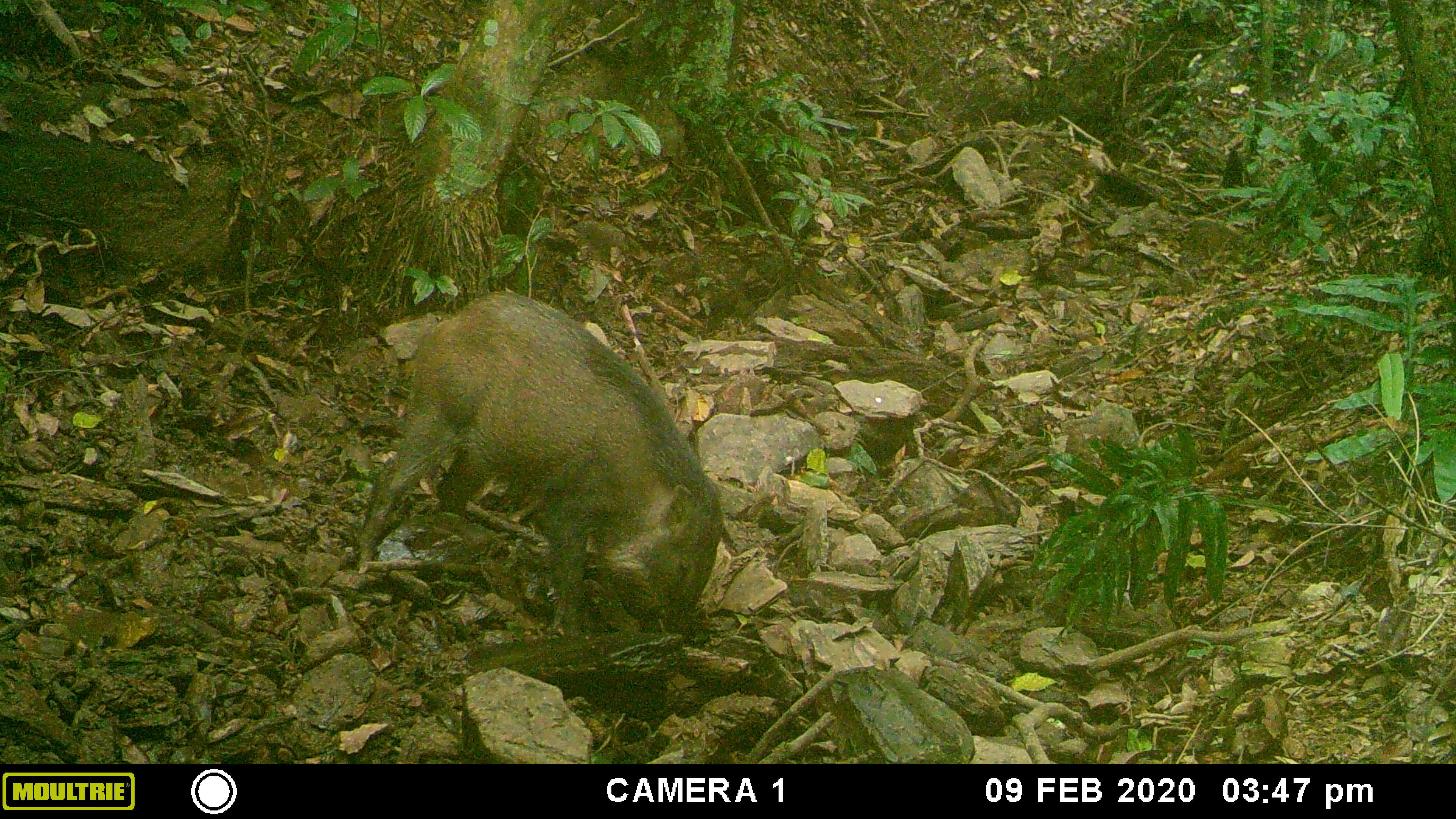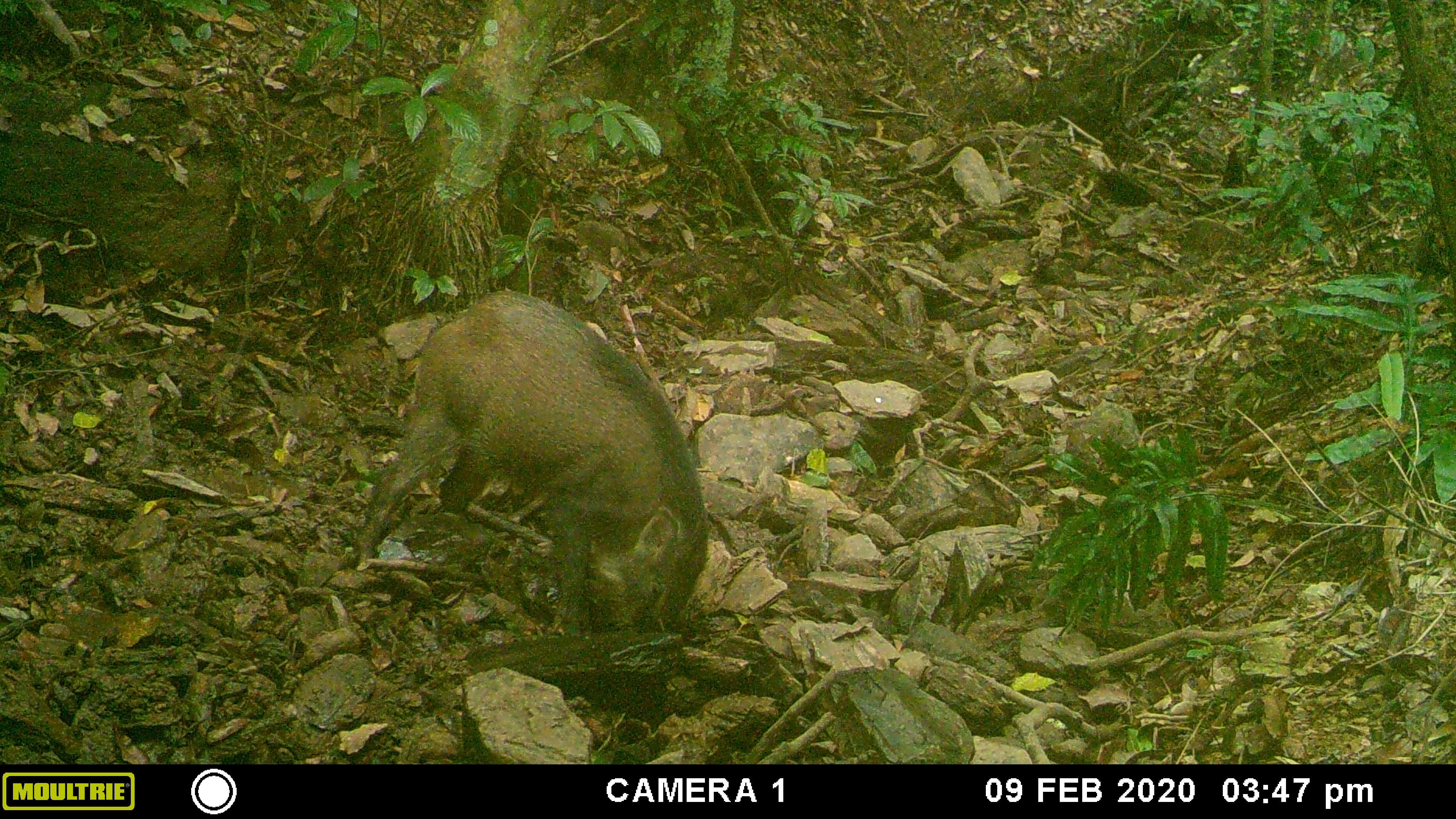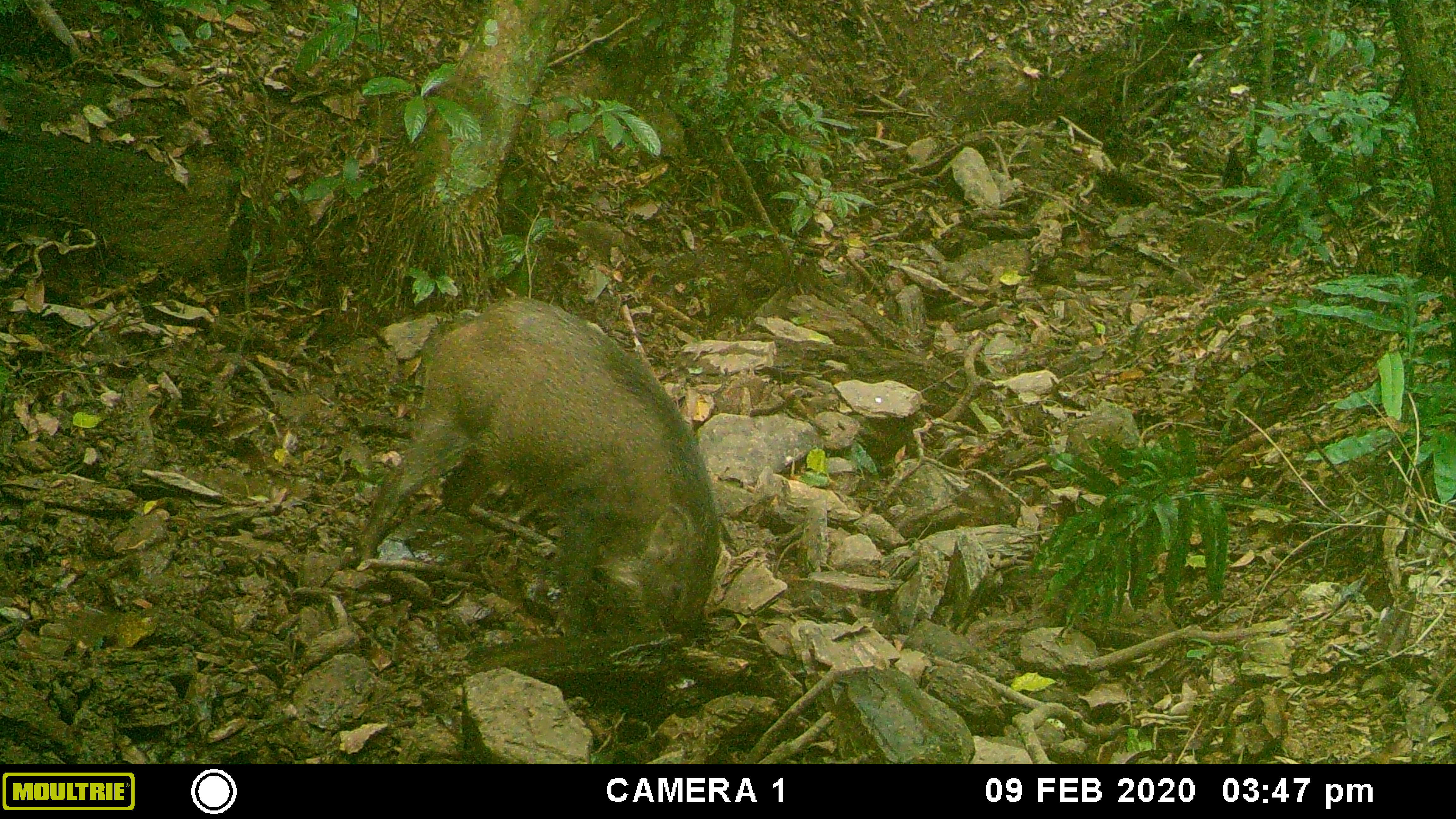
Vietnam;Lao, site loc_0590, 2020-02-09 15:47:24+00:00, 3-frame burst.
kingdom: Animalia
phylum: Chordata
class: Mammalia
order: Artiodactyla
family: Suidae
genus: Sus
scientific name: Sus scrofa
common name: eurasian wild pig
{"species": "eurasian wild pig (Sus scrofa)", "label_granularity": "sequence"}